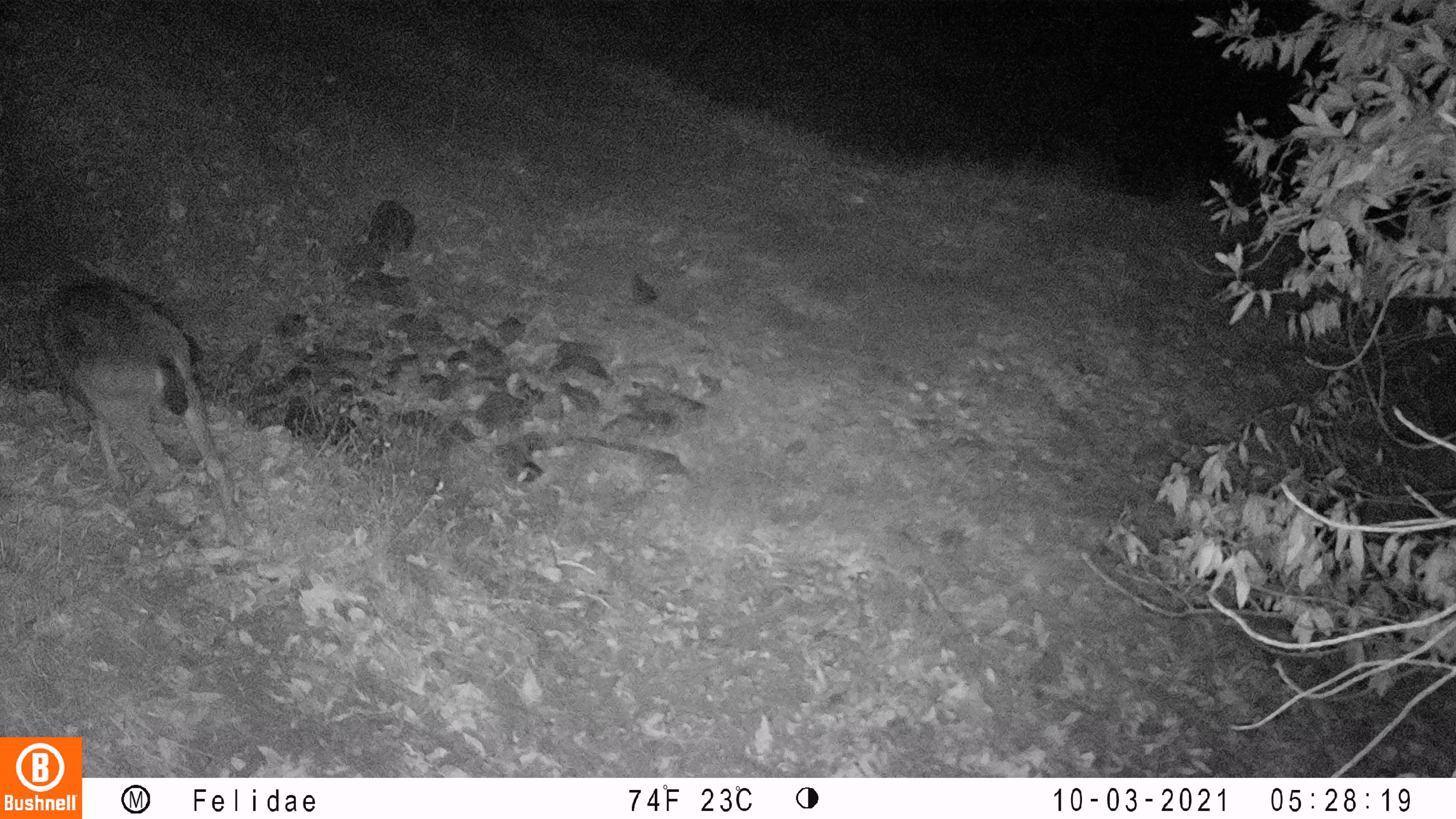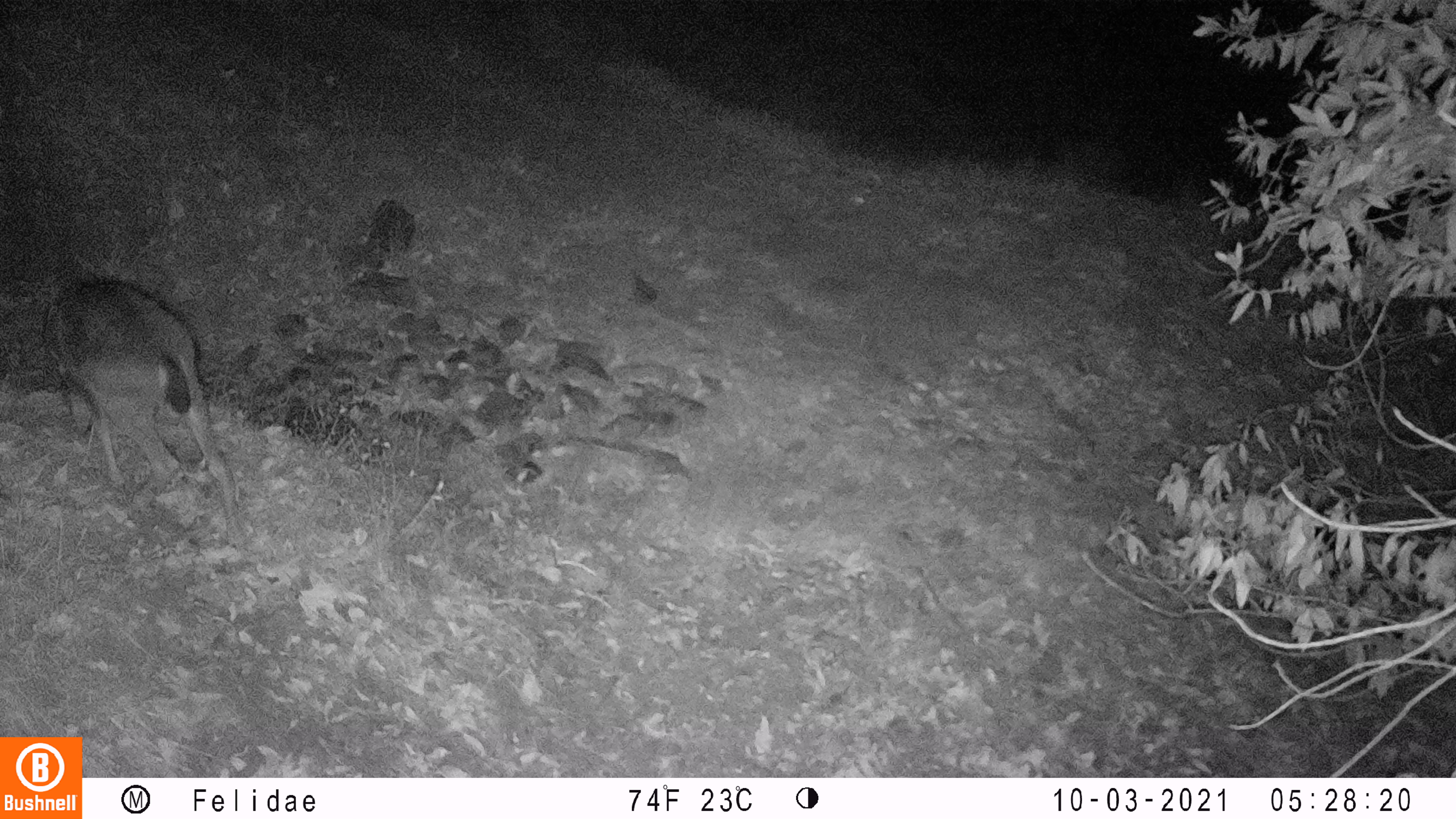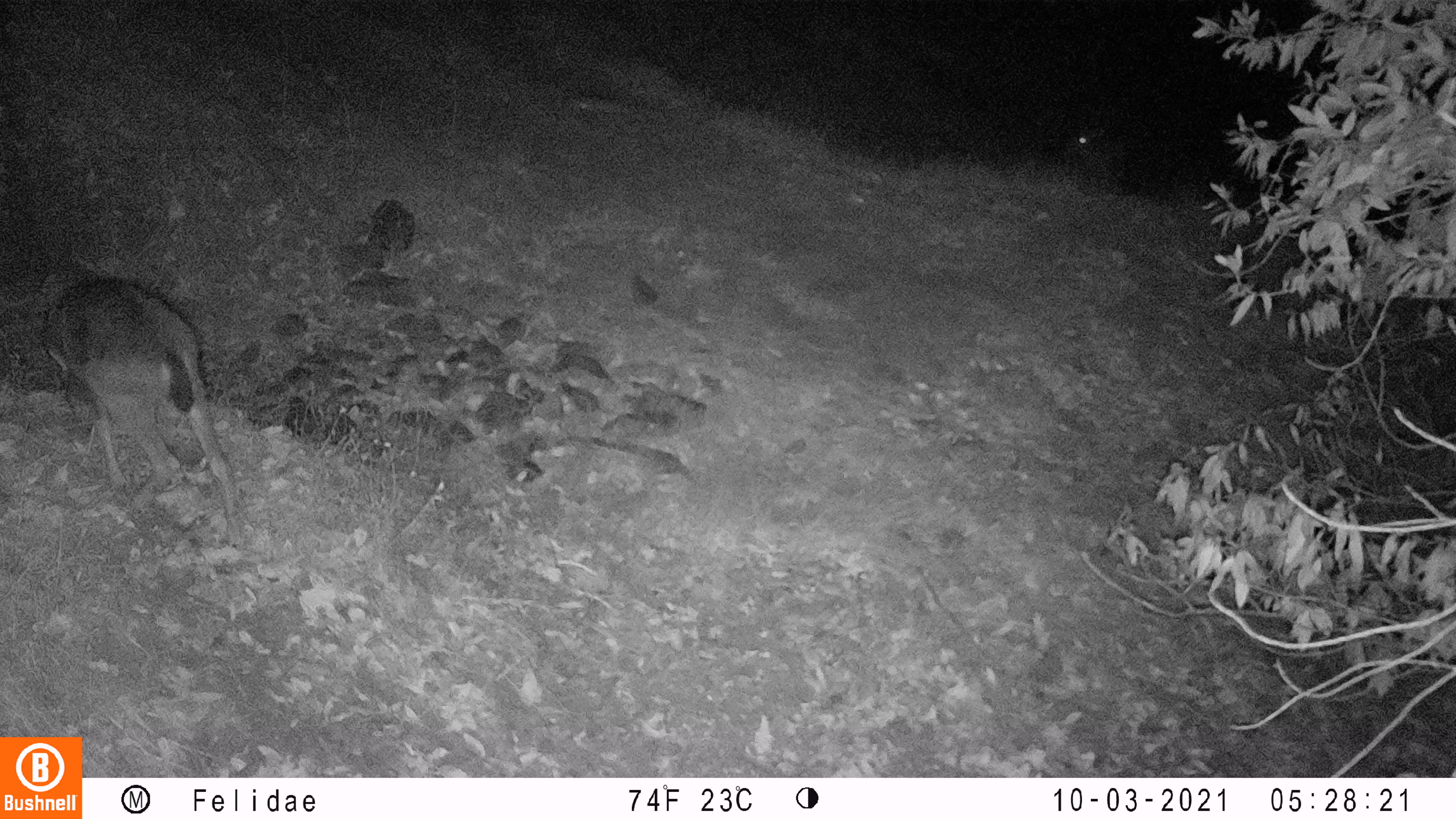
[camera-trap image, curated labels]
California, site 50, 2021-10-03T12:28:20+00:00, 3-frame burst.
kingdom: Animalia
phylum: Chordata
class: Mammalia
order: Artiodactyla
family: Cervidae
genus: Odocoileus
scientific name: Odocoileus hemionus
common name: mule deer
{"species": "mule deer (Odocoileus hemionus)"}